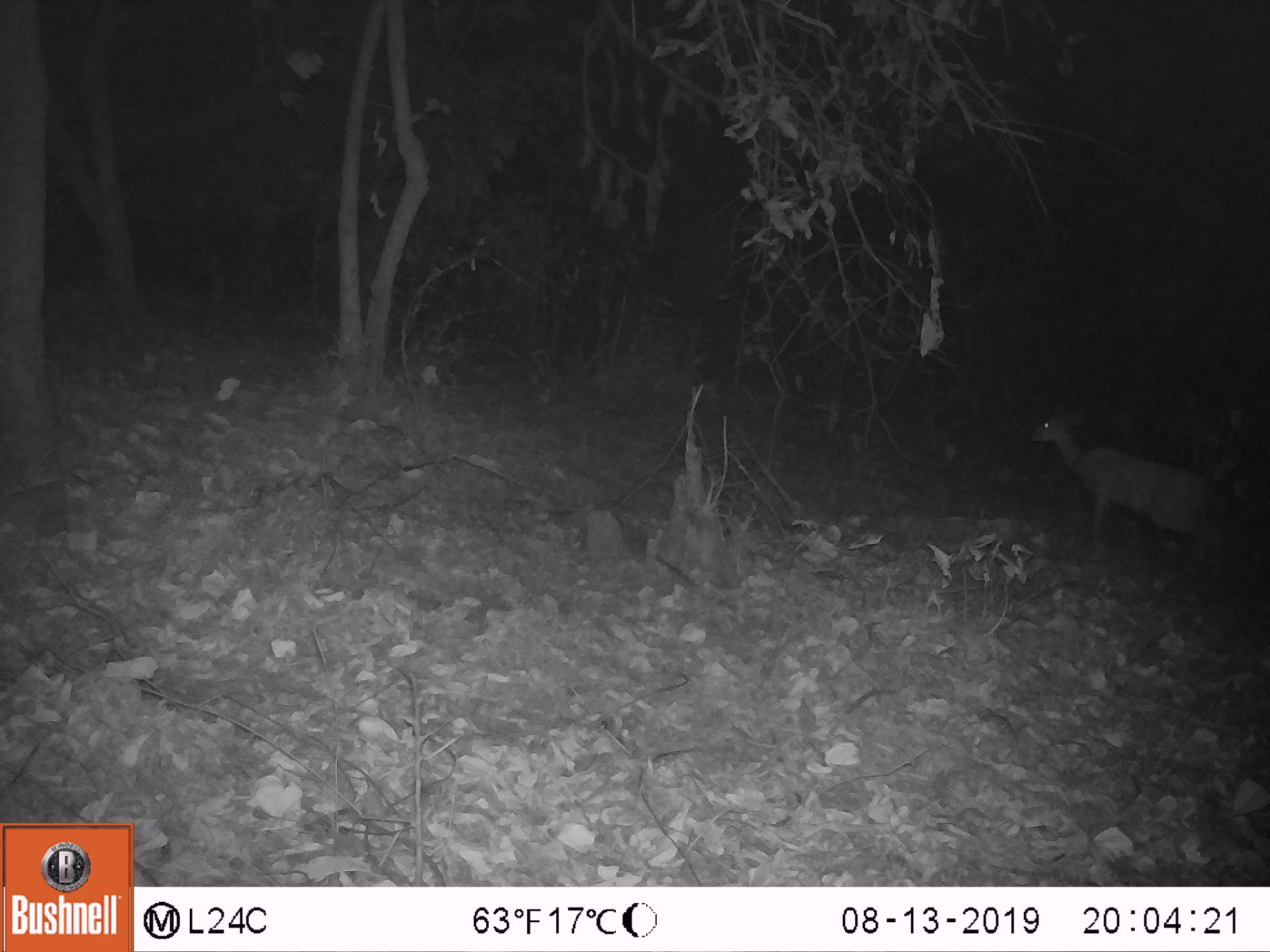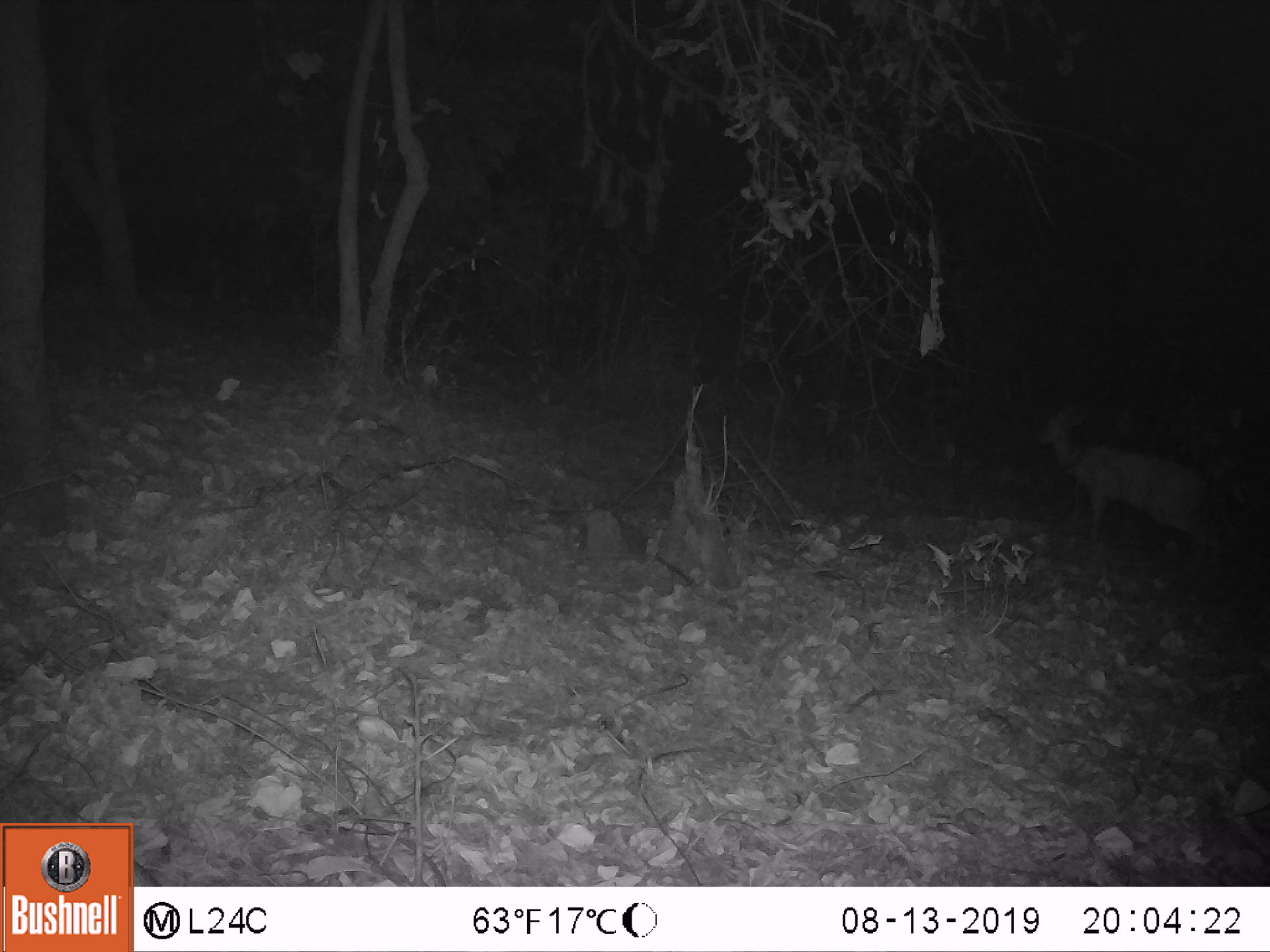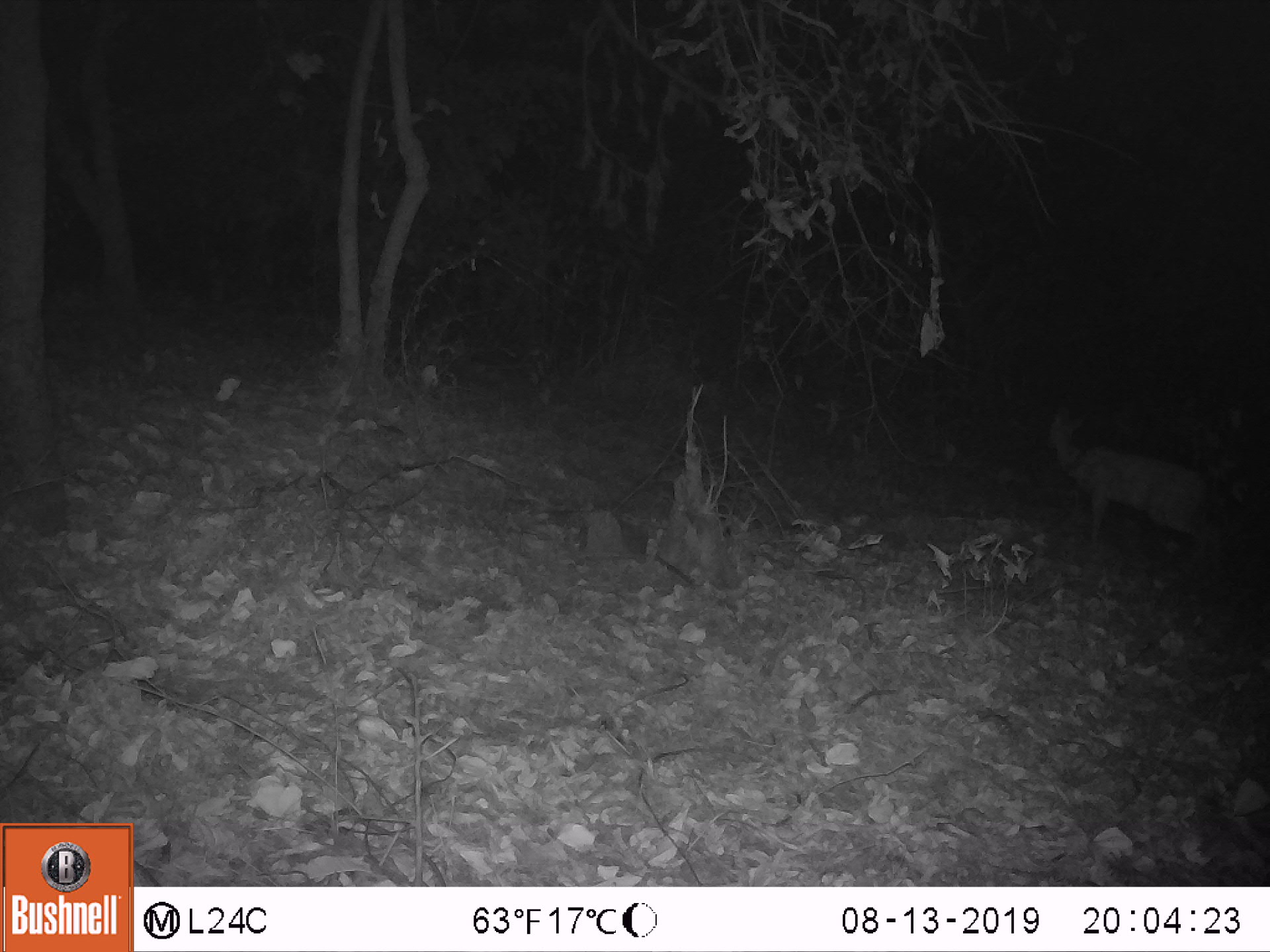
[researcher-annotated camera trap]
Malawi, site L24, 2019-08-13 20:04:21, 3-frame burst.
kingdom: Animalia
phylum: Chordata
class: Mammalia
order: Artiodactyla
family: Bovidae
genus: Tragelaphus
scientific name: Tragelaphus sylvaticus sylvaticus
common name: cape bushbuck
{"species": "cape bushbuck (Tragelaphus sylvaticus sylvaticus)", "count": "1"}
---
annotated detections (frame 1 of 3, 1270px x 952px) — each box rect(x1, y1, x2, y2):
cape bushbuck: rect(1027, 393, 1236, 570)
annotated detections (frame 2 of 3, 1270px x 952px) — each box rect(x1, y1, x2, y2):
cape bushbuck: rect(1031, 396, 1228, 579)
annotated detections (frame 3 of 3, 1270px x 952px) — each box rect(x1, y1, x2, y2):
cape bushbuck: rect(1044, 398, 1236, 555)